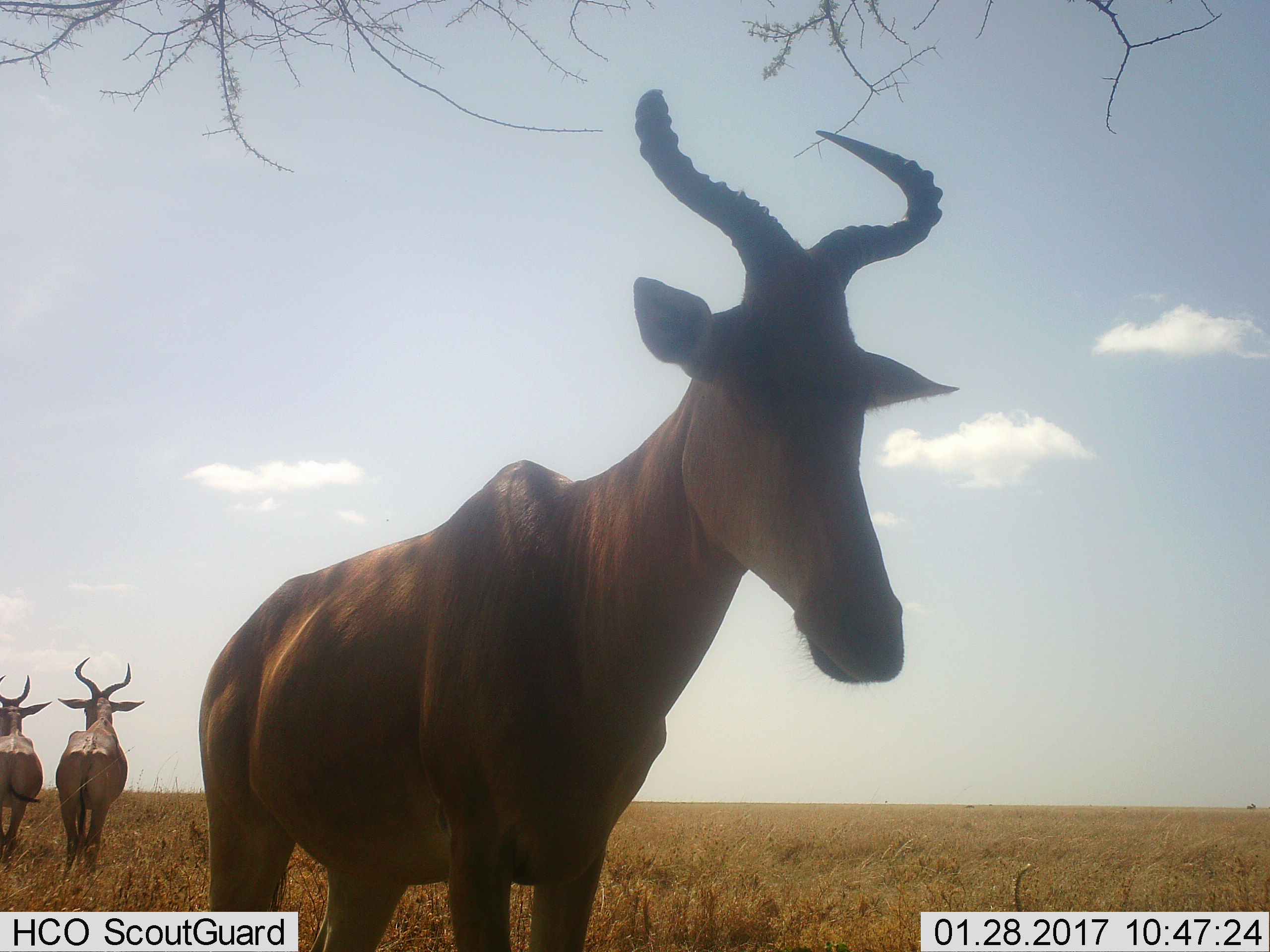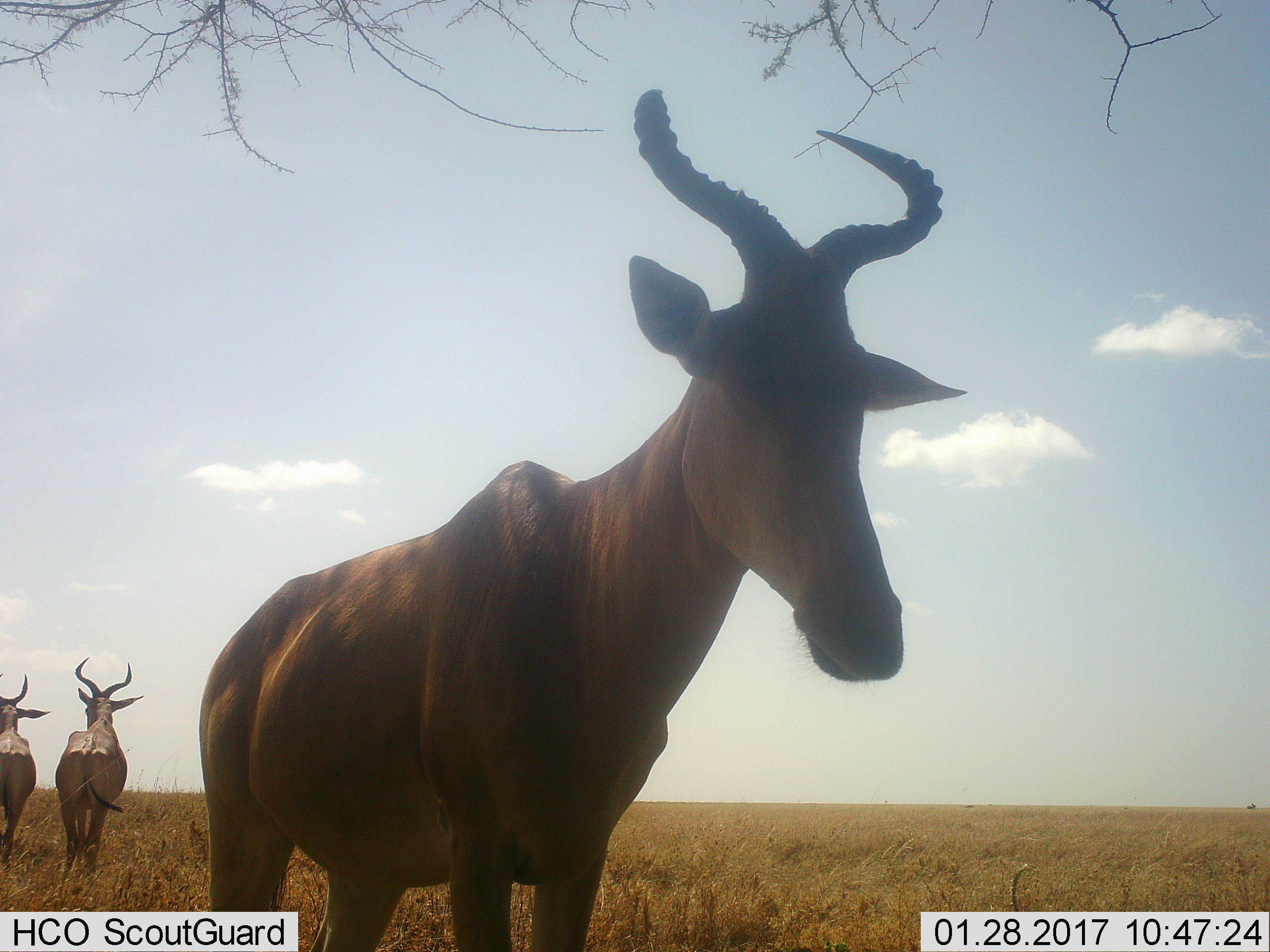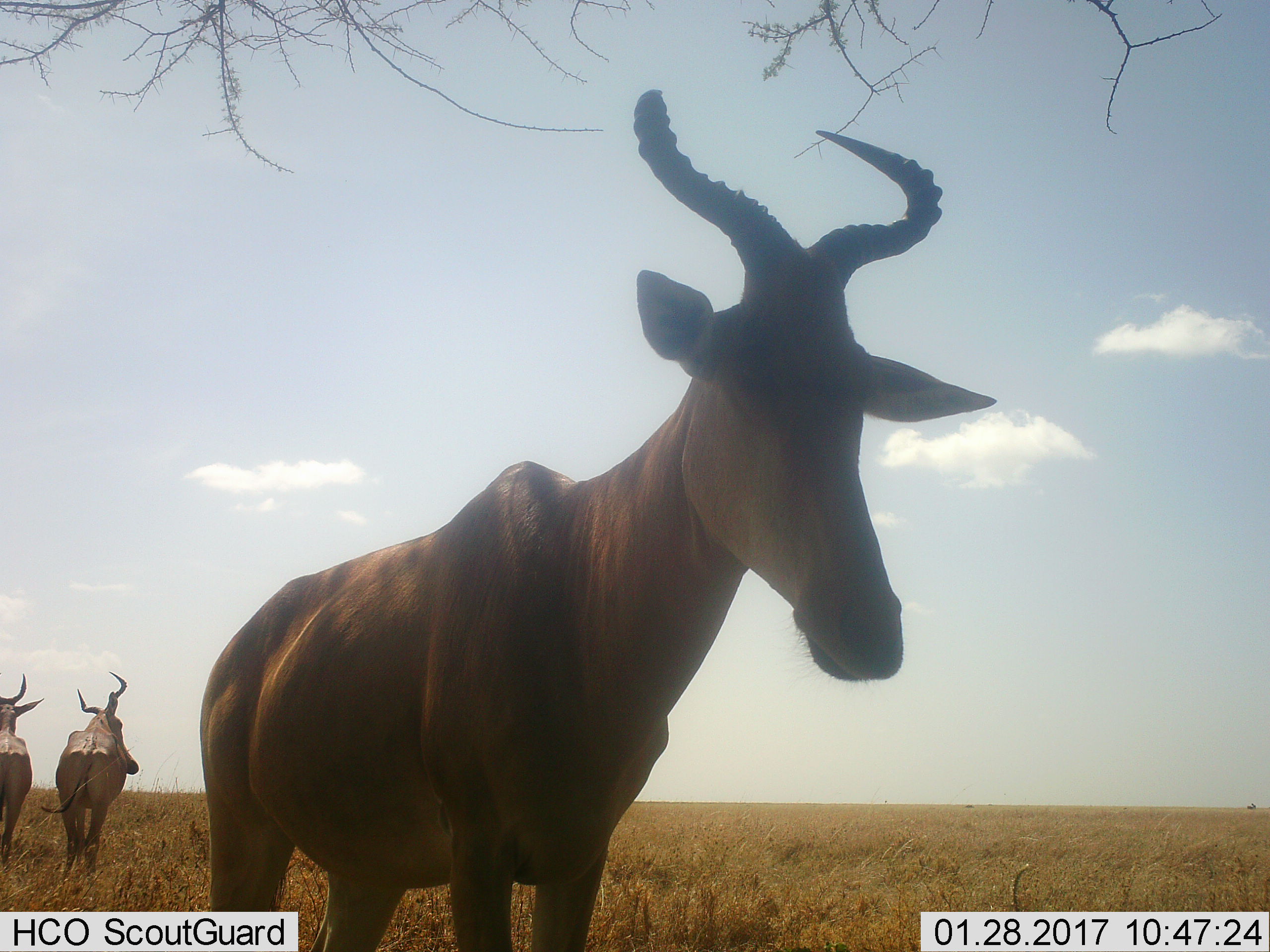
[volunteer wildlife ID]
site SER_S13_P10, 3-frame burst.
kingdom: Animalia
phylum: Chordata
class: Mammalia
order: Artiodactyla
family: Bovidae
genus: Alcelaphus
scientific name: Alcelaphus buselaphus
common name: hartebeest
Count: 3.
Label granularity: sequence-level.